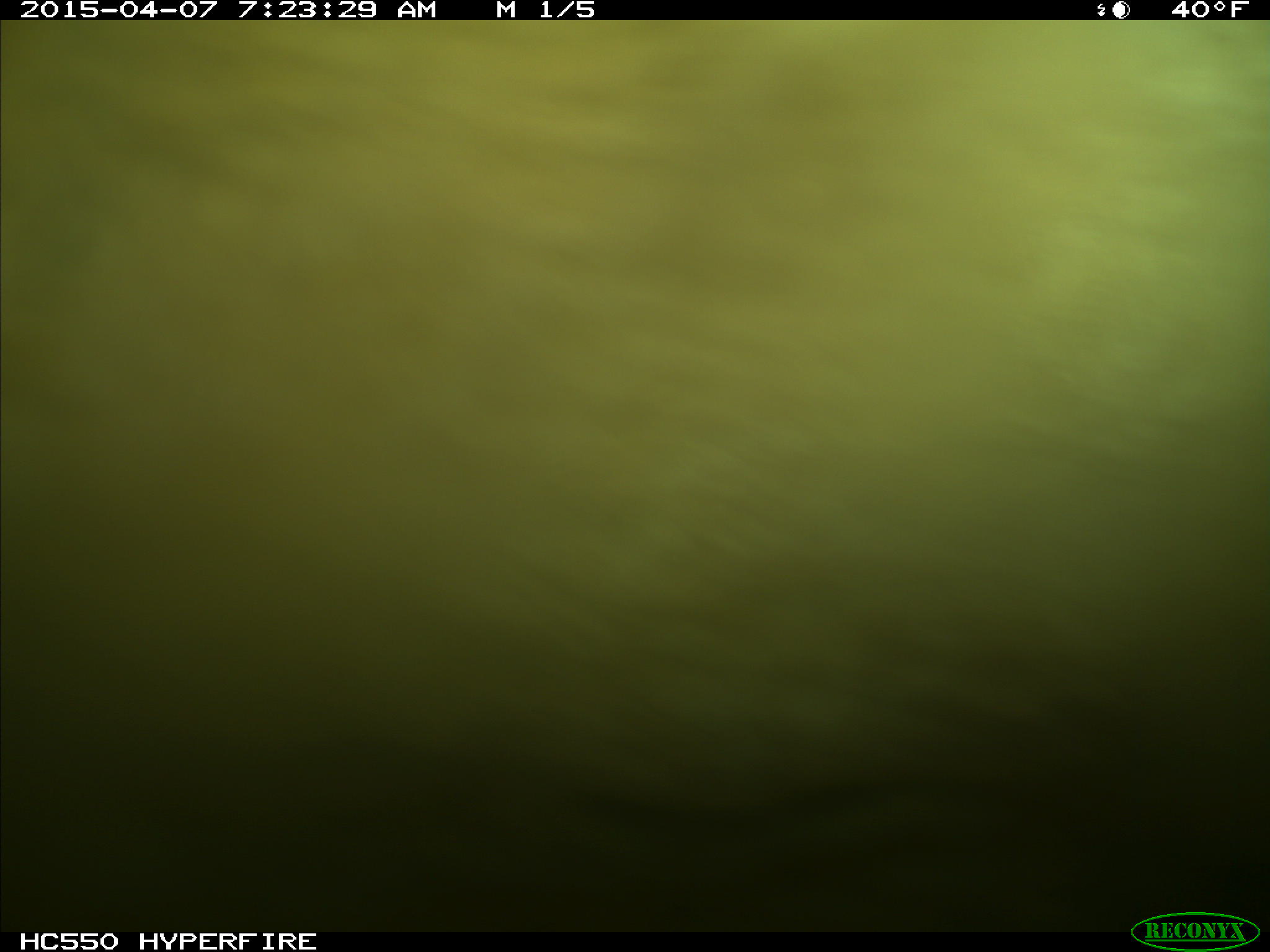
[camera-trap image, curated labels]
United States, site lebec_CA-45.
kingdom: Animalia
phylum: Chordata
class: Mammalia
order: Artiodactyla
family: Bovidae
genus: Bos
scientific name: Bos taurus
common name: domestic cow